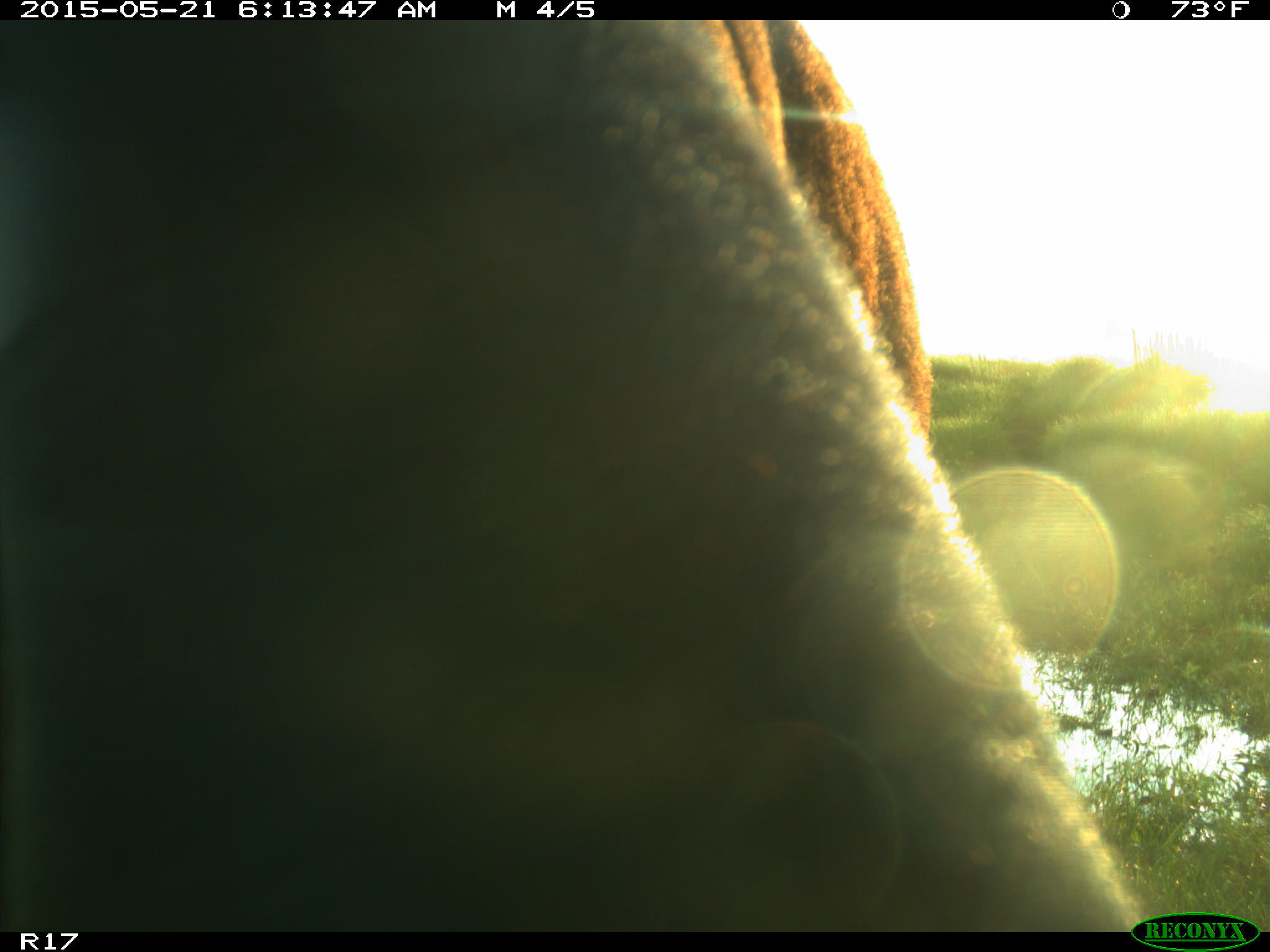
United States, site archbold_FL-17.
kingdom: Animalia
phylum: Chordata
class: Mammalia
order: Artiodactyla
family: Bovidae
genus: Bos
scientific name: Bos taurus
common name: domestic cow